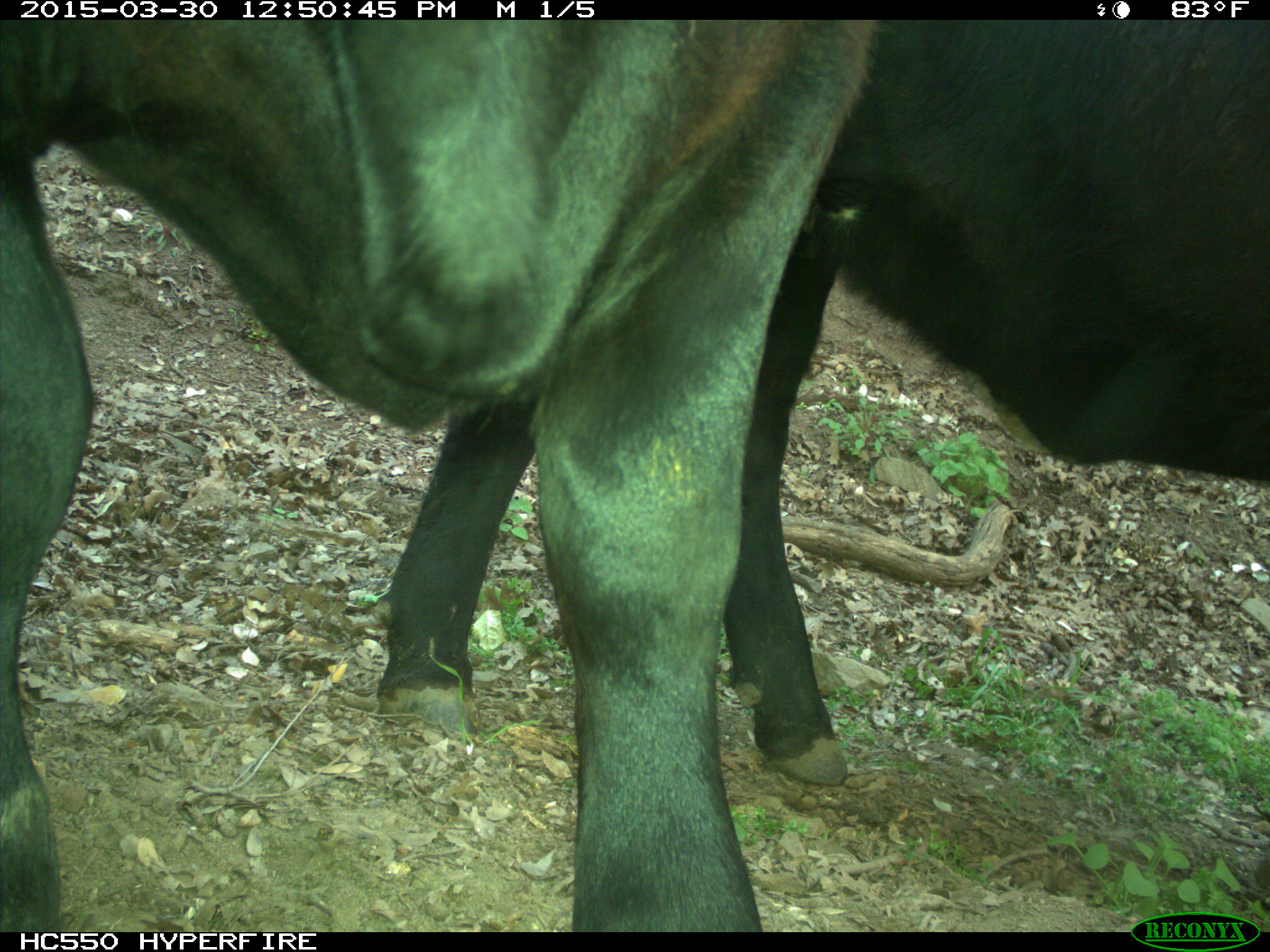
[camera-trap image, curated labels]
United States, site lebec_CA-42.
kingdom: Animalia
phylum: Chordata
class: Mammalia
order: Artiodactyla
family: Bovidae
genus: Bos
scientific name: Bos taurus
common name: domestic cow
Bos taurus (domestic cow).